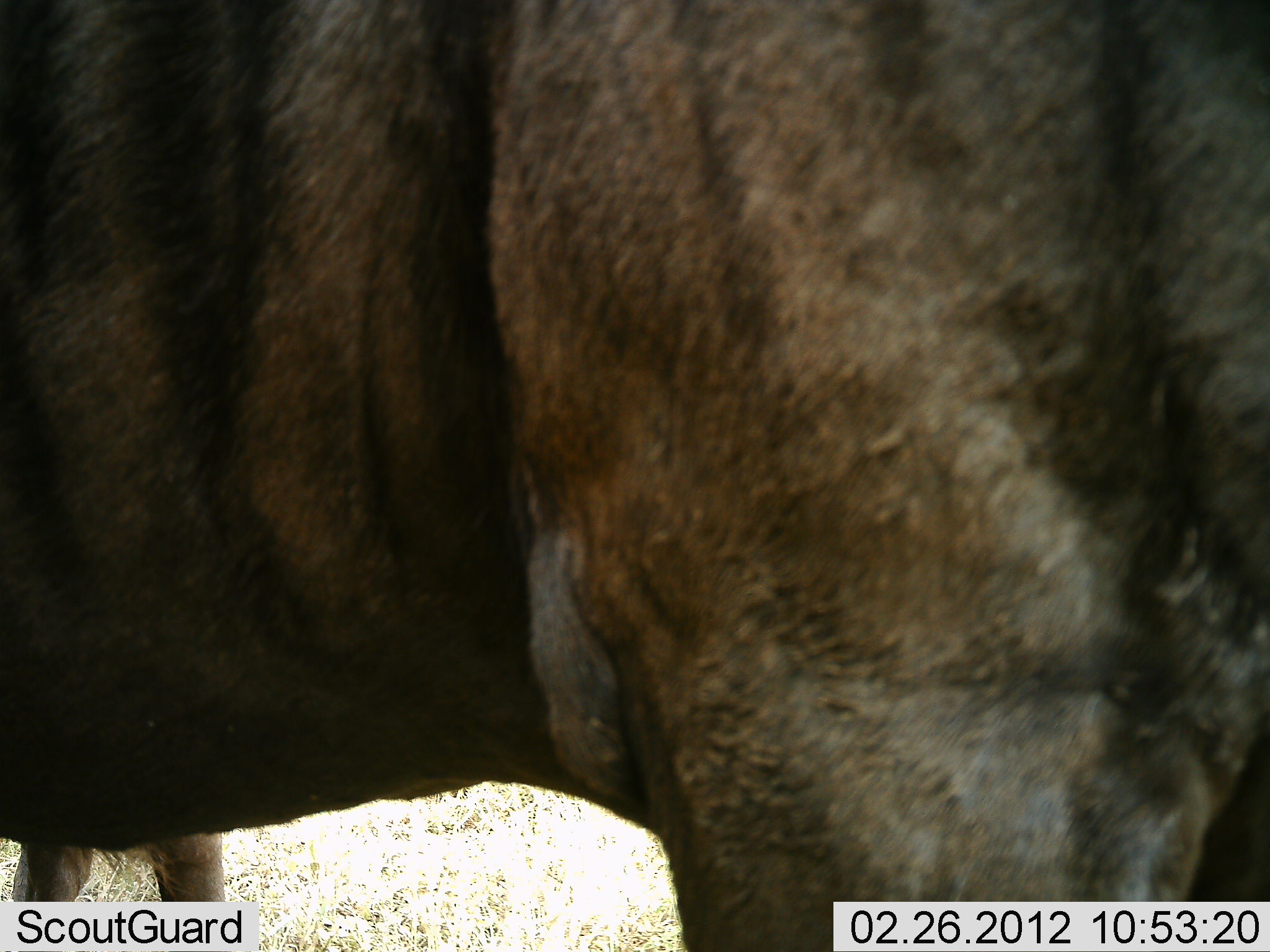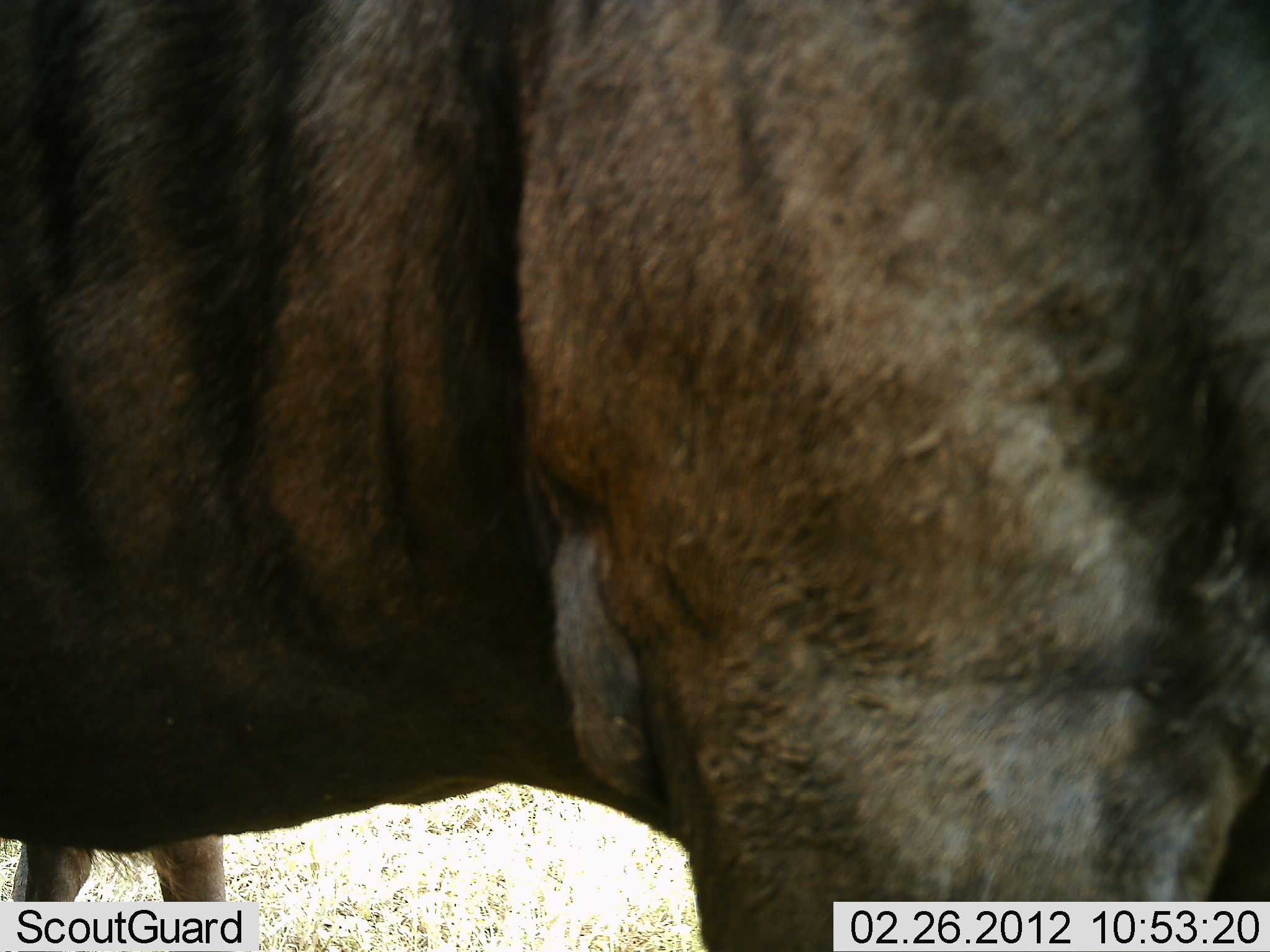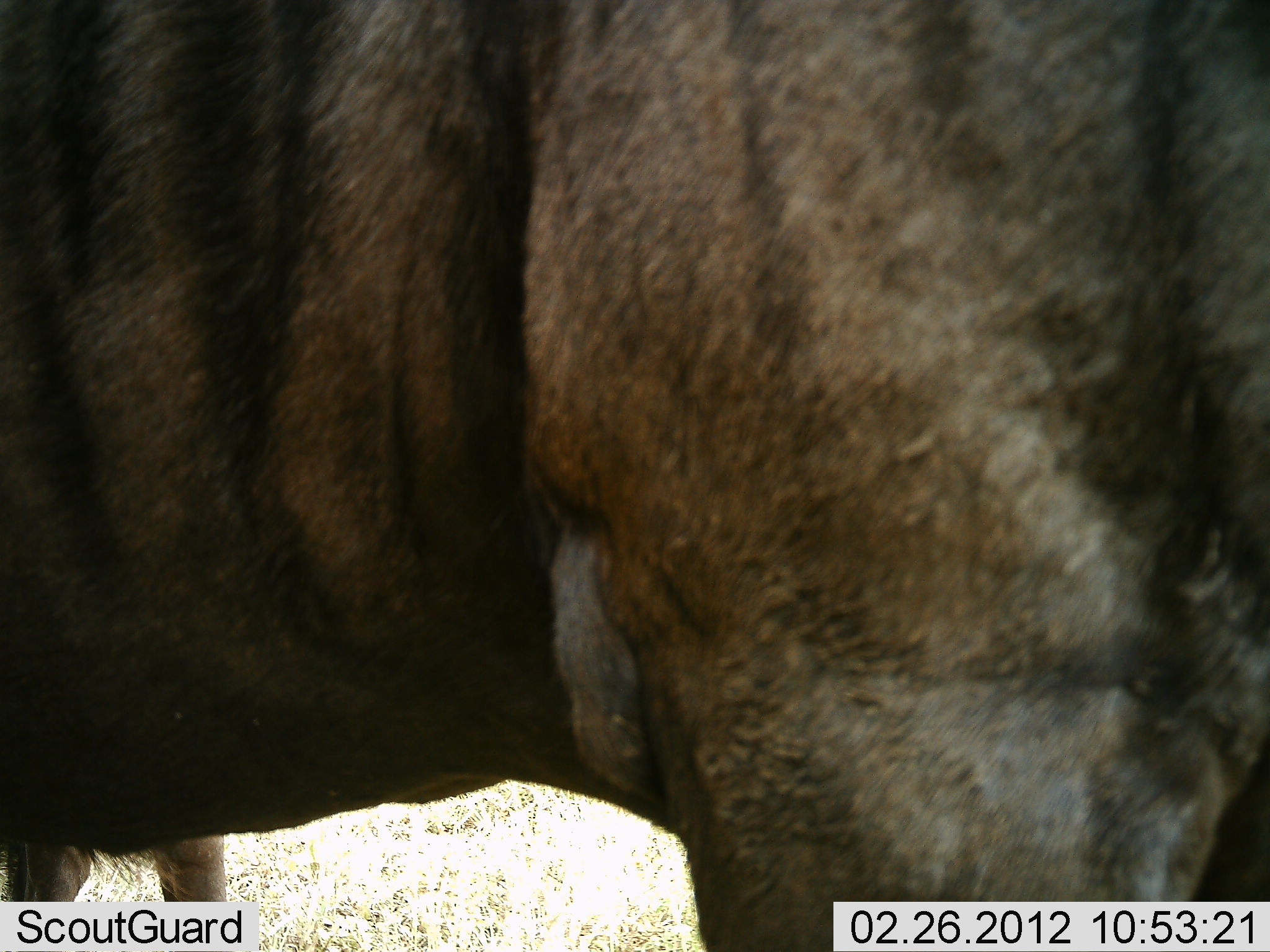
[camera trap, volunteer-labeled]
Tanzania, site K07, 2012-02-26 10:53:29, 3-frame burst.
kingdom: Animalia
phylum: Chordata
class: Mammalia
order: Artiodactyla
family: Bovidae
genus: Connochaetes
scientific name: Connochaetes taurinus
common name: blue wildebeest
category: wildebeest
Wildebeest (blue wildebeest) (Connochaetes taurinus), count 2. Behavior (volunteer vote fractions): standing 100%, resting 0%, moving 0%, interacting 0%. Young present (vote fraction): 0%. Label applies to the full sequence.